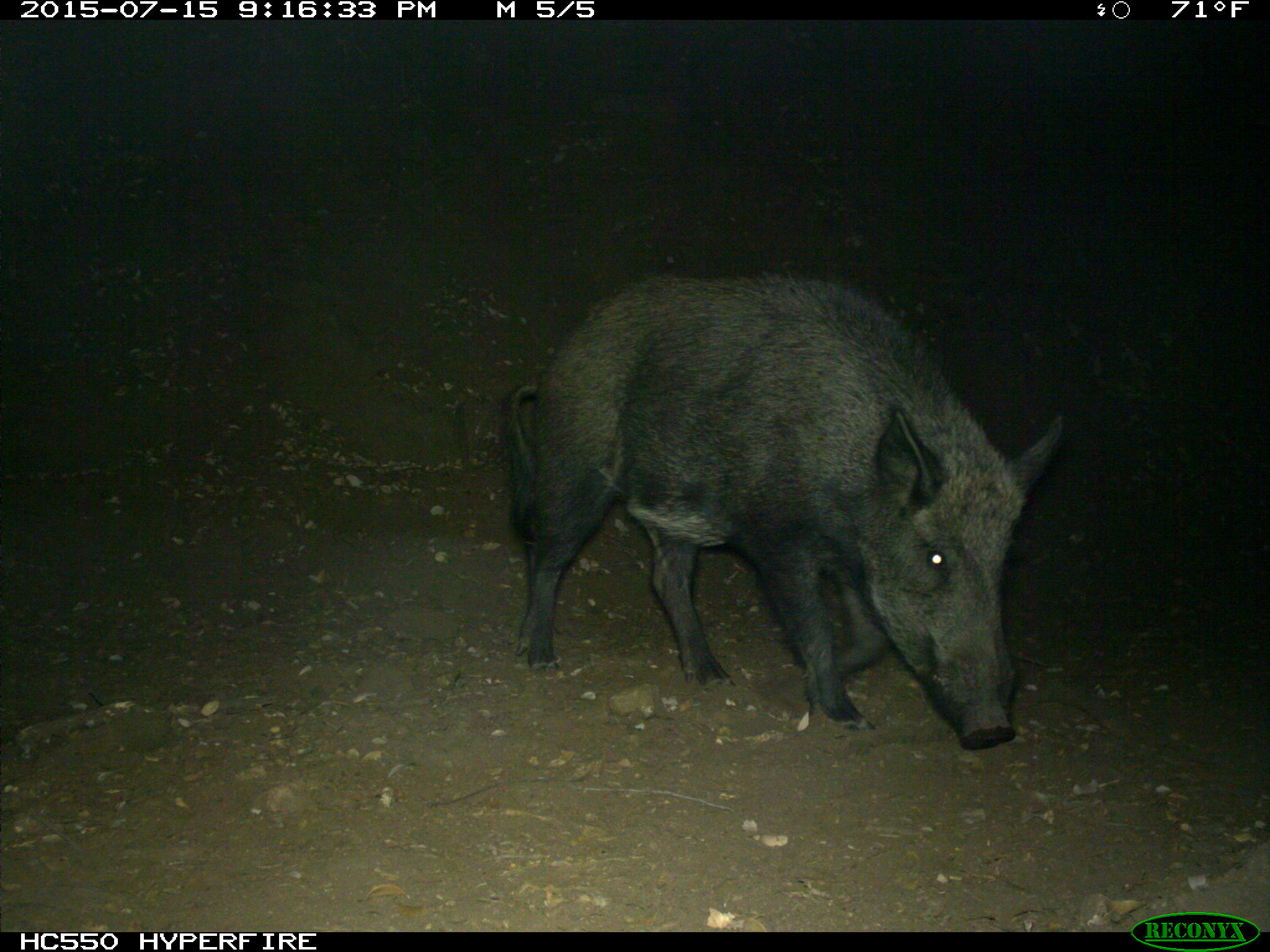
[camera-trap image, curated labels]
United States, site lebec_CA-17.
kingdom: Animalia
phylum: Chordata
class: Mammalia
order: Artiodactyla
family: Suidae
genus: Sus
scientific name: Sus scrofa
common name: wild boar